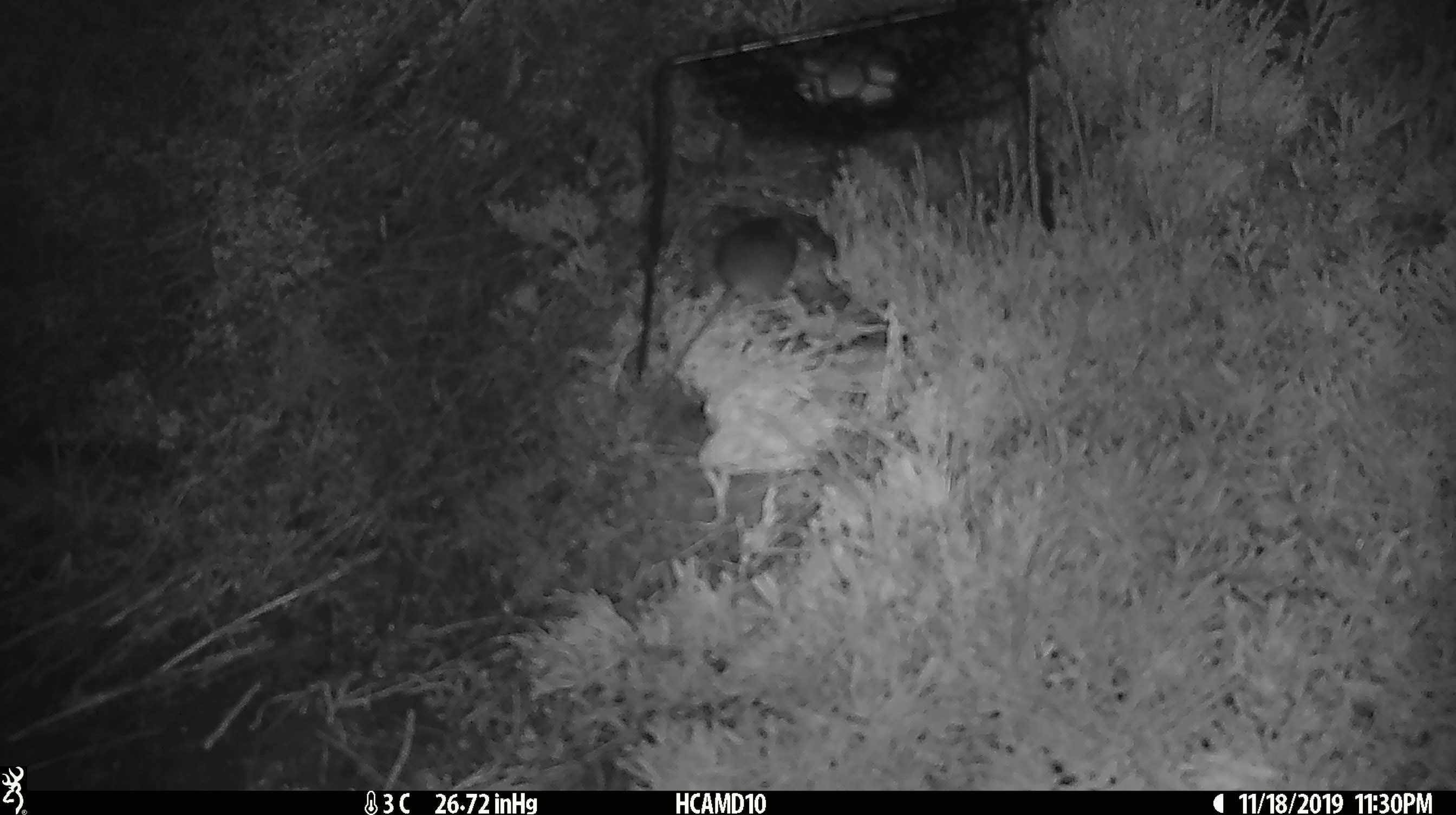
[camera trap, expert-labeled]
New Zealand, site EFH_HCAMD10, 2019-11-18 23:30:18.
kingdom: Animalia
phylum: Chordata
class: Mammalia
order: Rodentia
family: Muridae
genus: Mus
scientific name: Mus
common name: mouse